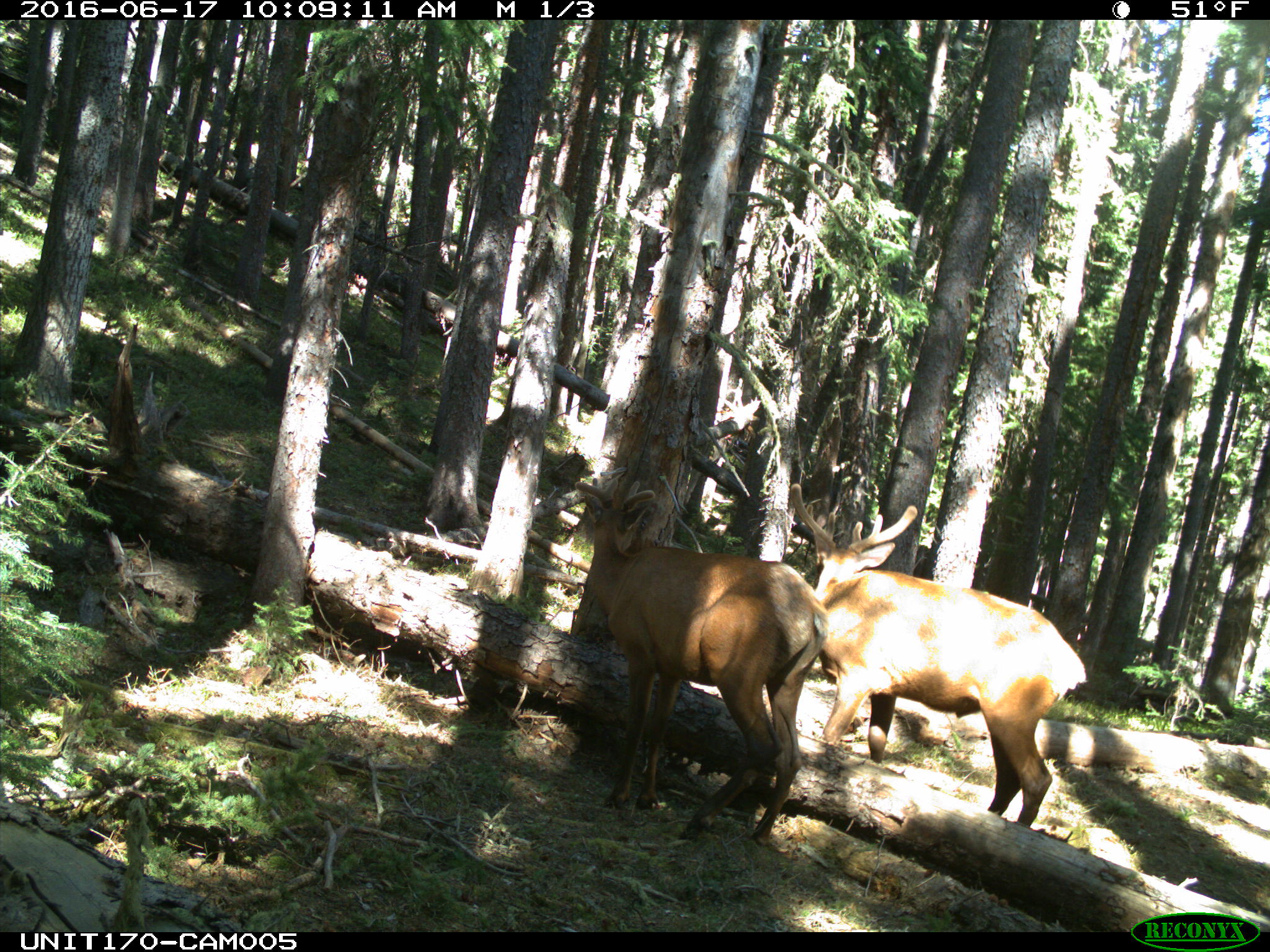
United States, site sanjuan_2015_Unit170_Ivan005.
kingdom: Animalia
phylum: Chordata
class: Mammalia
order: Artiodactyla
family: Cervidae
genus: Cervus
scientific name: Cervus elaphus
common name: red deer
Cervus elaphus (red deer).